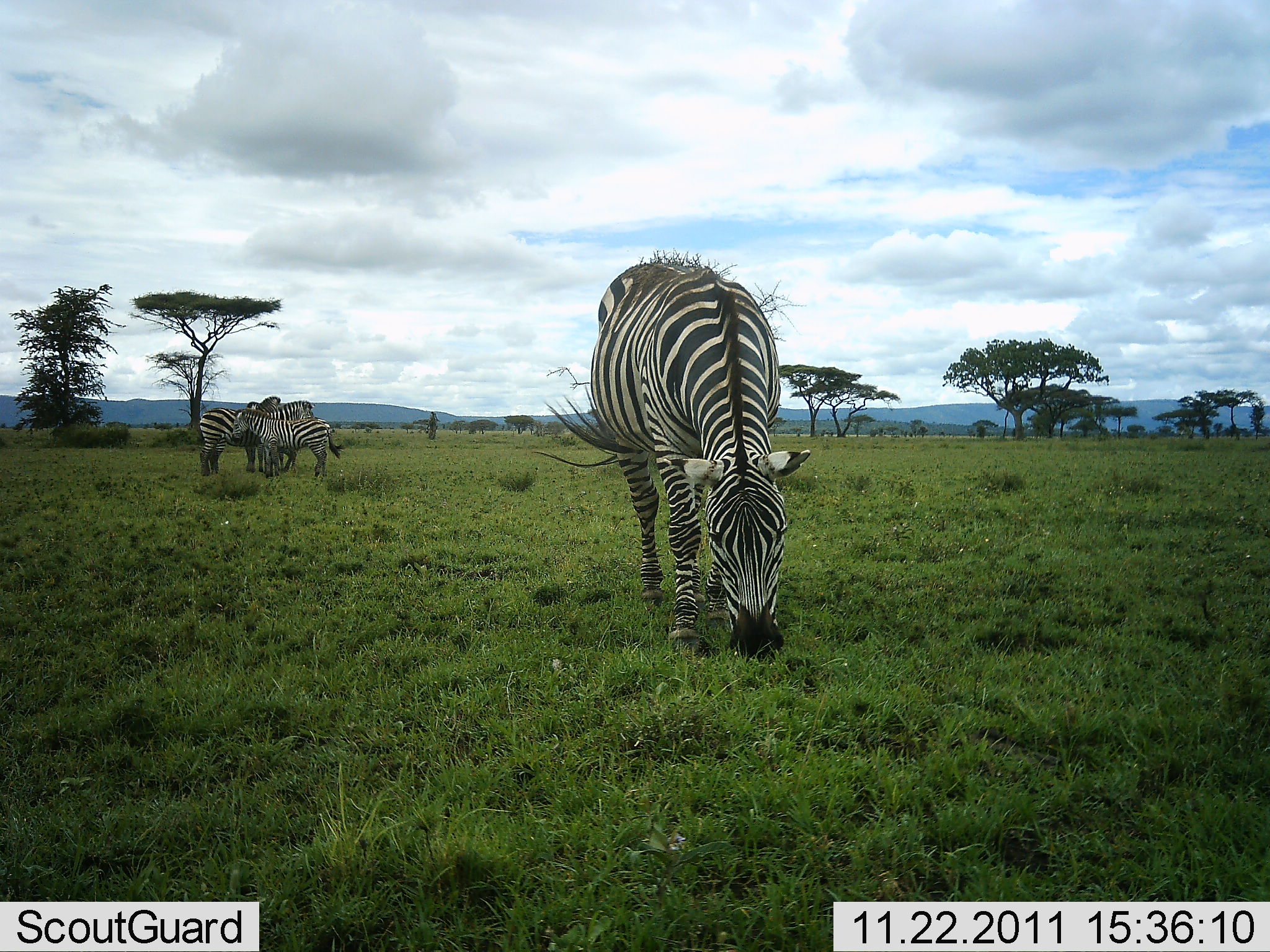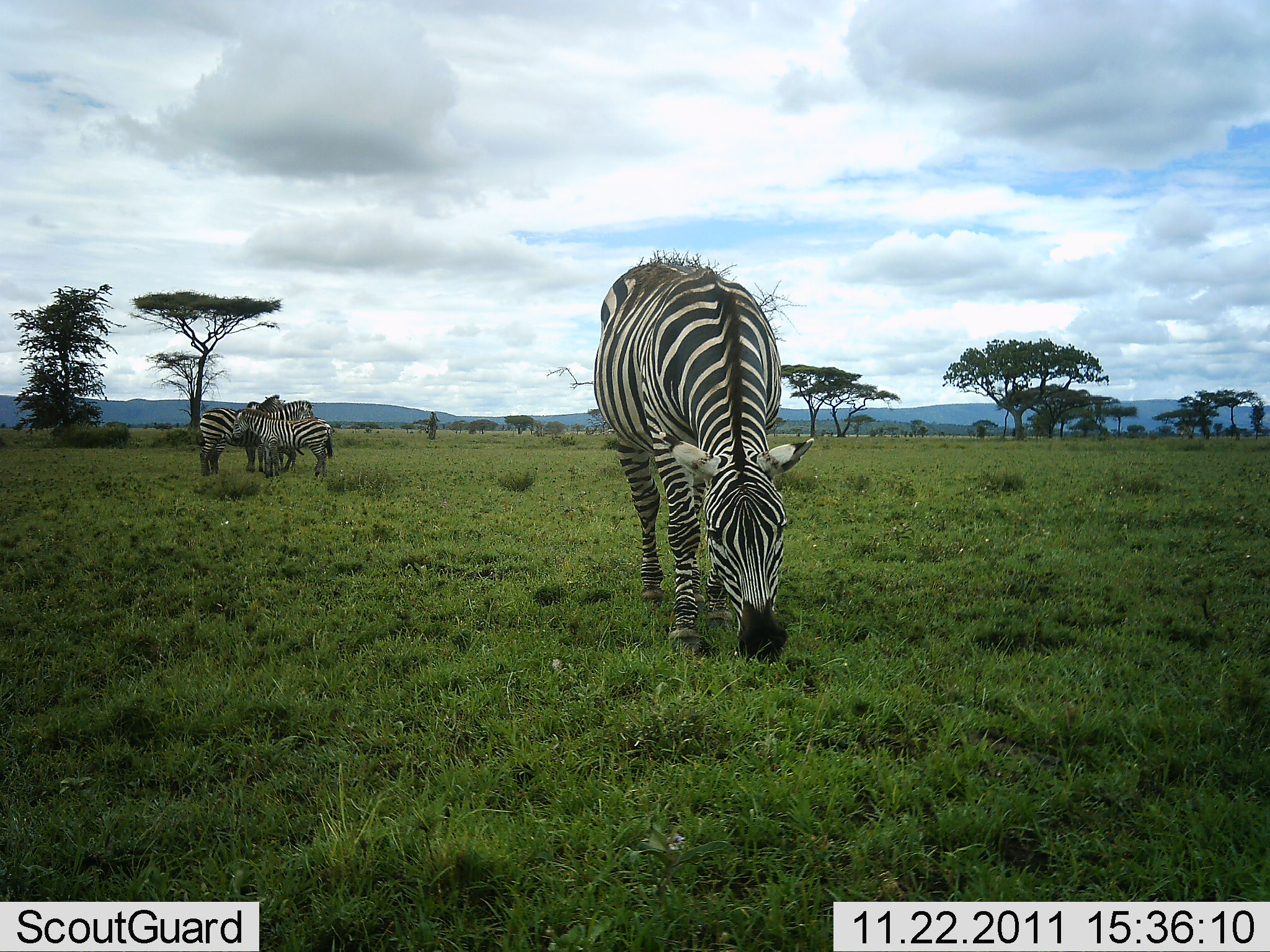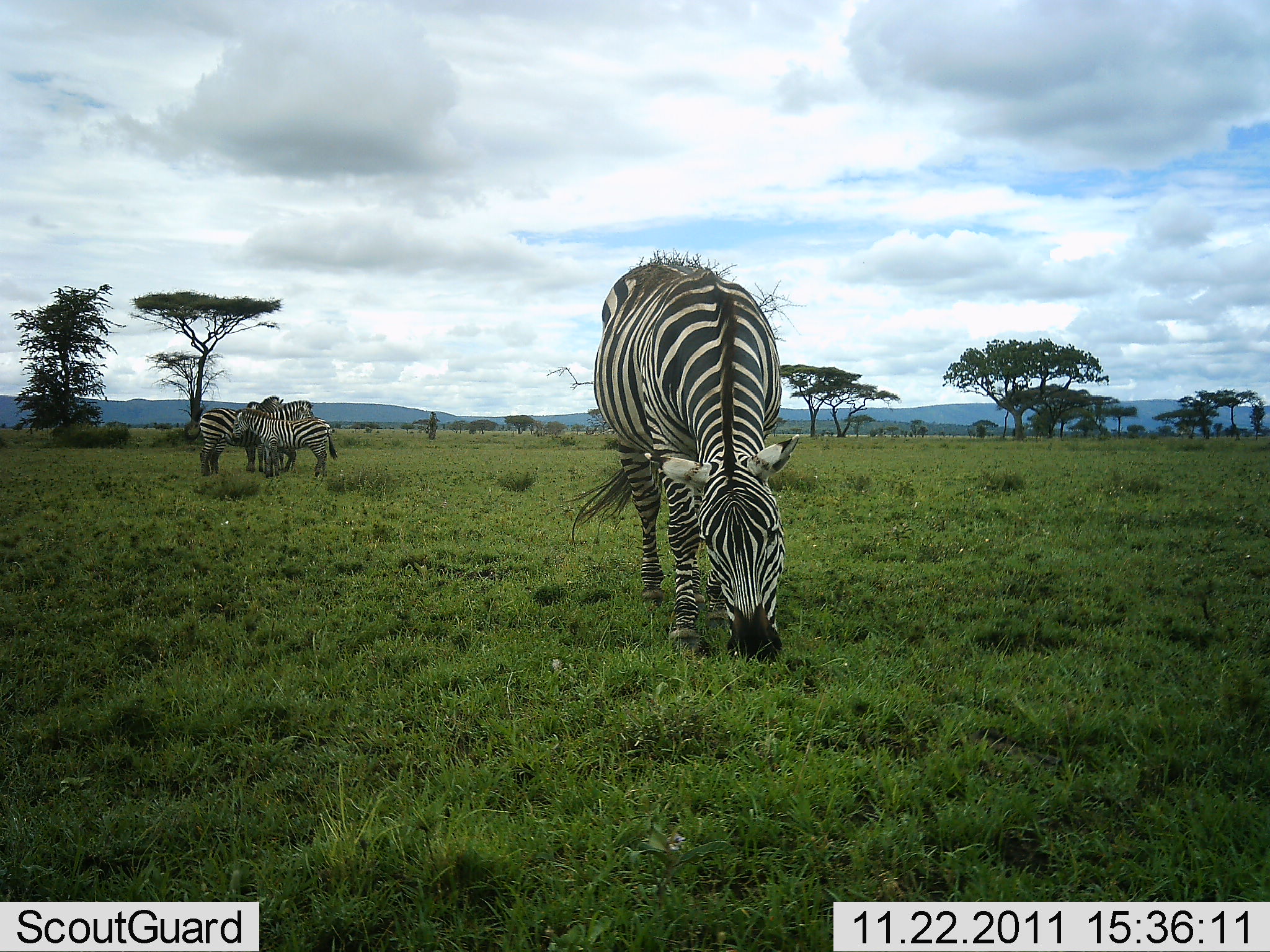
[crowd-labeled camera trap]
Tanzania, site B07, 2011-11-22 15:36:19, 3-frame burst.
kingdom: Animalia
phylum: Chordata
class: Mammalia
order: Perissodactyla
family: Equidae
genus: Equus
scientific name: Equus quagga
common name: plains zebra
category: zebra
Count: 4.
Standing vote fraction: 82%.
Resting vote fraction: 9%.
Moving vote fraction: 9%.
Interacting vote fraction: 9%.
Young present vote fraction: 9%.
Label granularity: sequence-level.